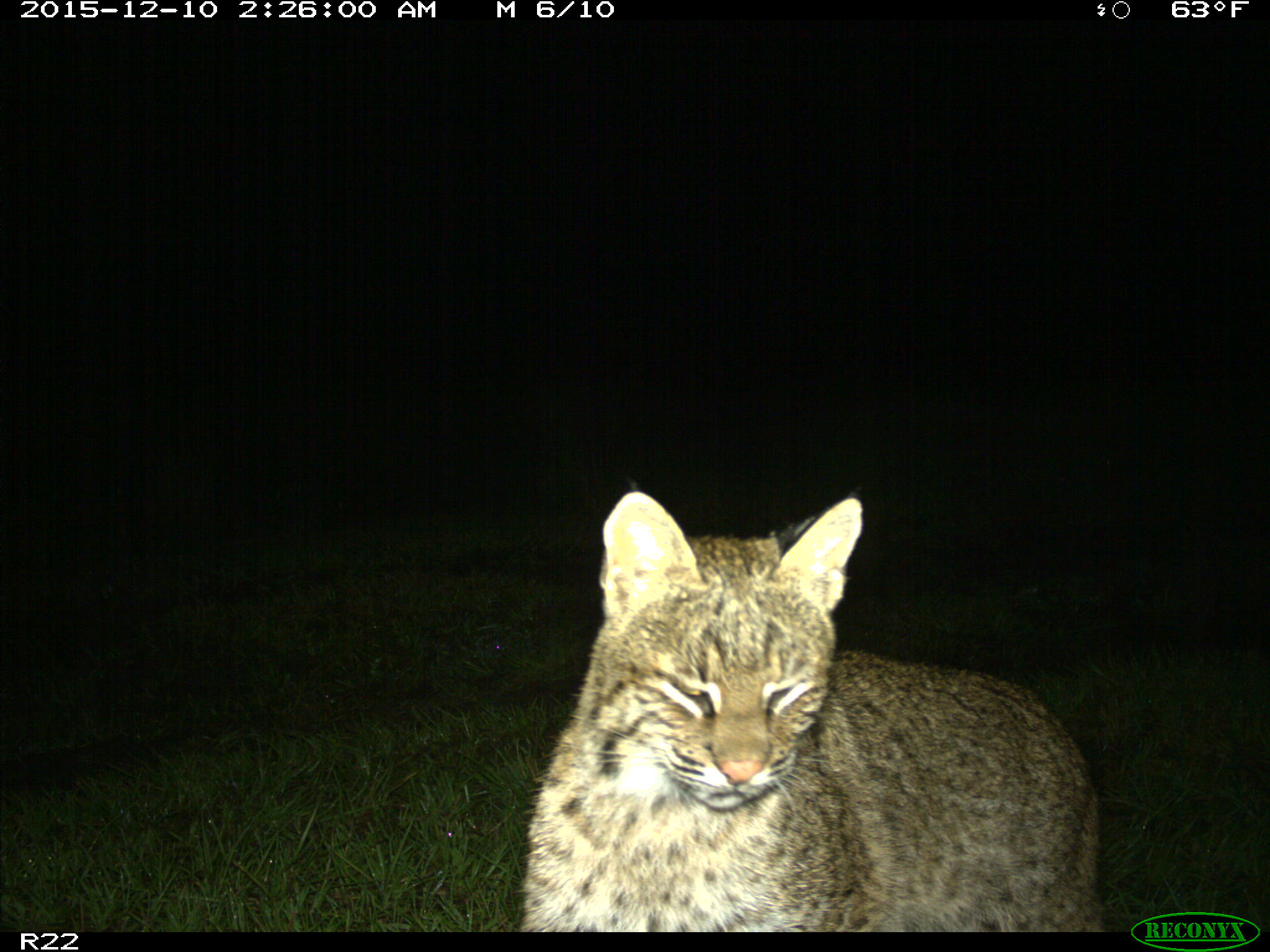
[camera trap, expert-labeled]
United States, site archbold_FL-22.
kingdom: Animalia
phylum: Chordata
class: Mammalia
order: Carnivora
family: Felidae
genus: Lynx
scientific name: Lynx rufus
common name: bobcat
Lynx rufus (bobcat).